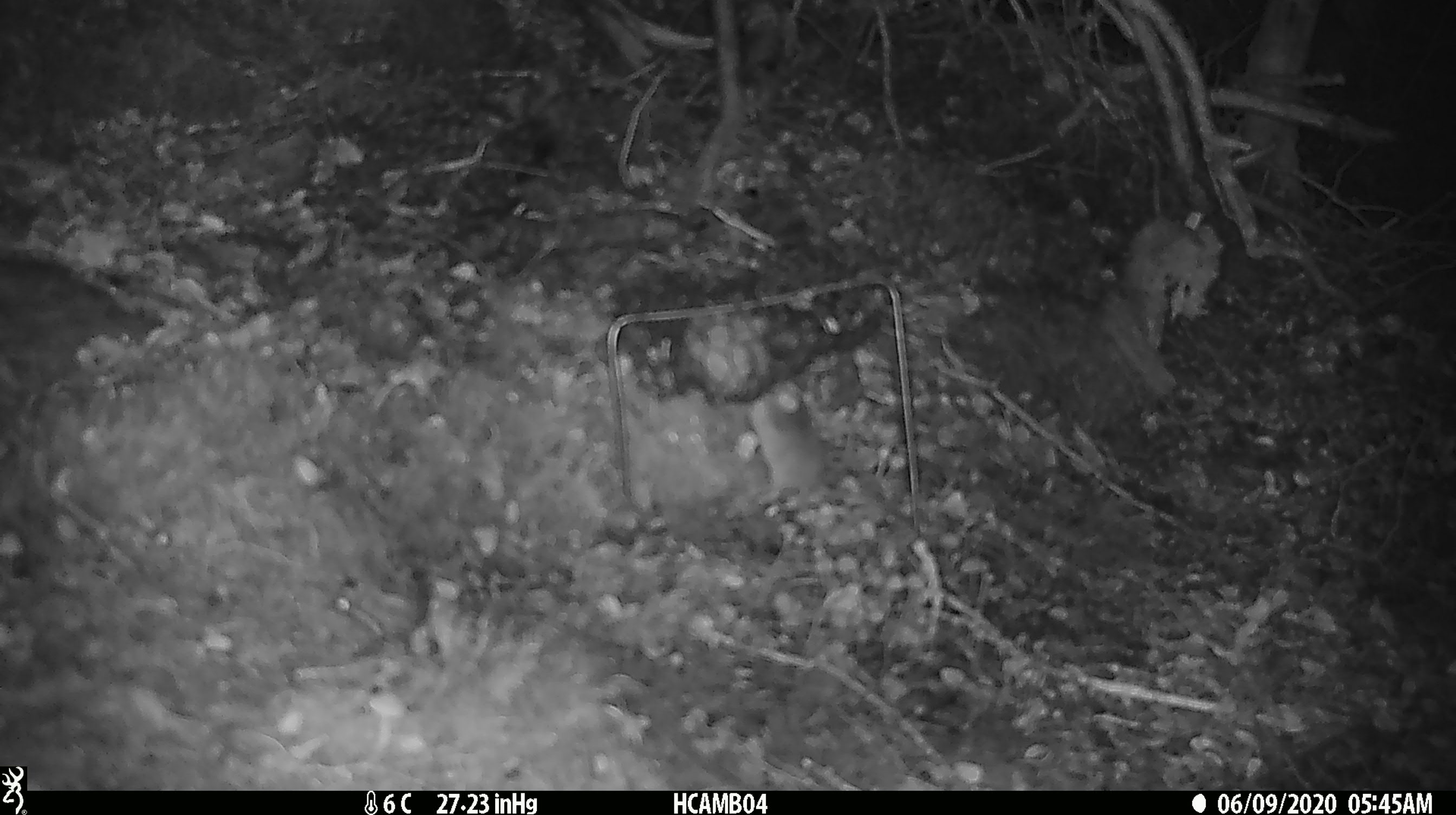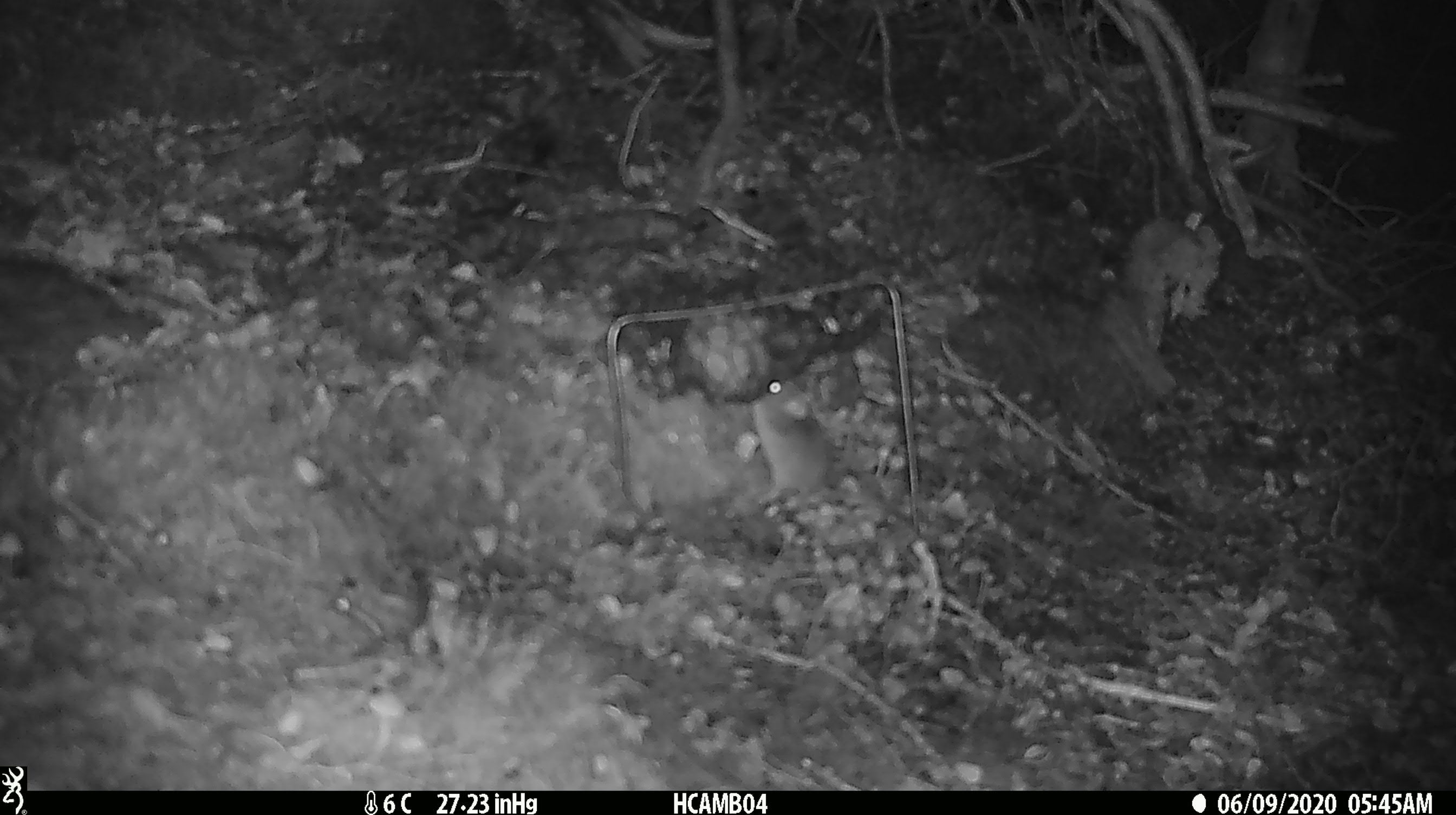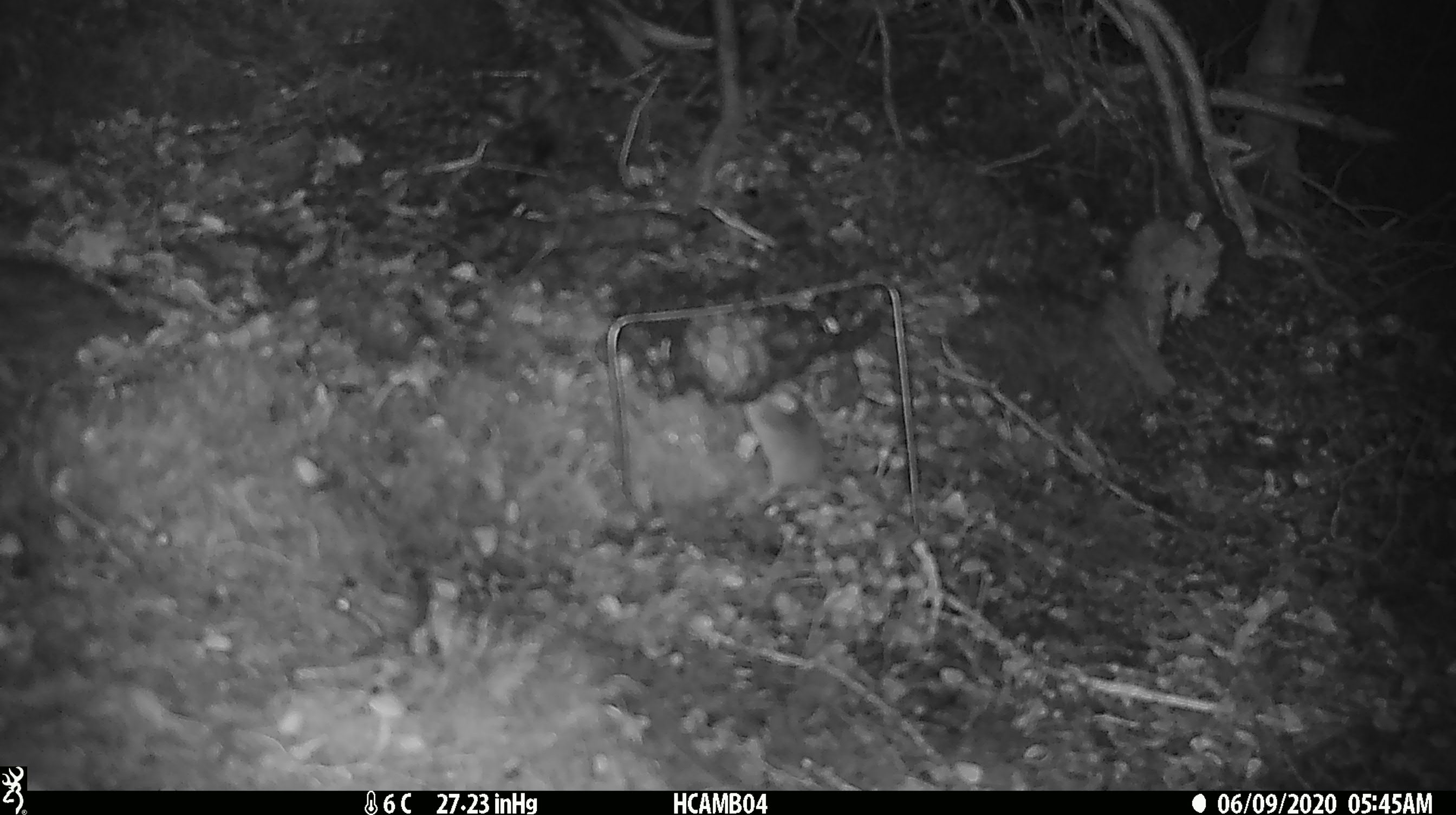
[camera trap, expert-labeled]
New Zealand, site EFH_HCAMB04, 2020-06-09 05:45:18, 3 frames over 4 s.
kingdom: Animalia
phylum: Chordata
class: Mammalia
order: Rodentia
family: Muridae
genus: Mus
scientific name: Mus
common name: mouse